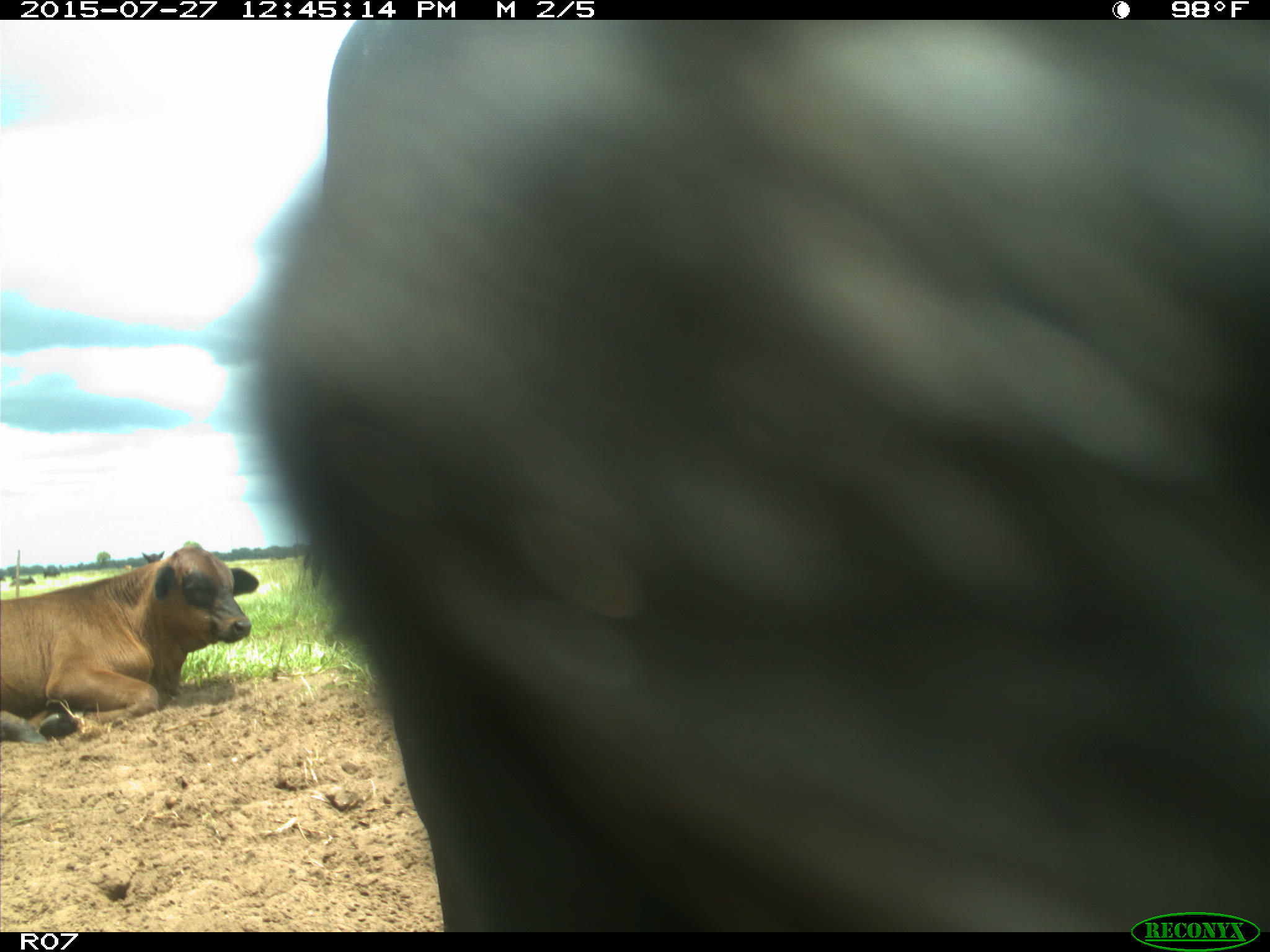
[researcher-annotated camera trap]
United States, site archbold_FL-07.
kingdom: Animalia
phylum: Chordata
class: Mammalia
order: Artiodactyla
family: Bovidae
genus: Bos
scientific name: Bos taurus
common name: domestic cow